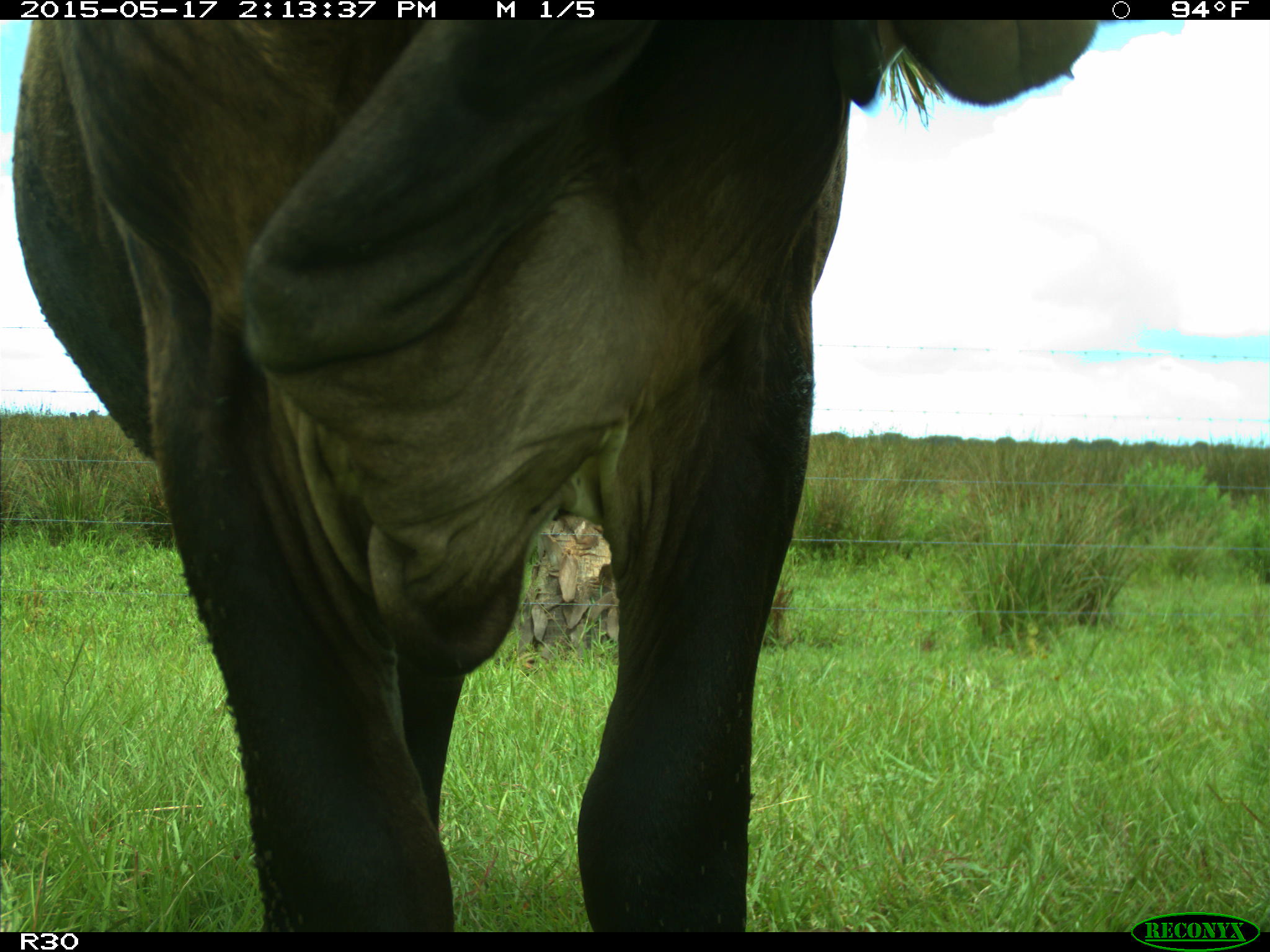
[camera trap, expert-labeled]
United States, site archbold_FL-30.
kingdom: Animalia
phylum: Chordata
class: Mammalia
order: Artiodactyla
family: Bovidae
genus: Bos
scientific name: Bos taurus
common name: domestic cow